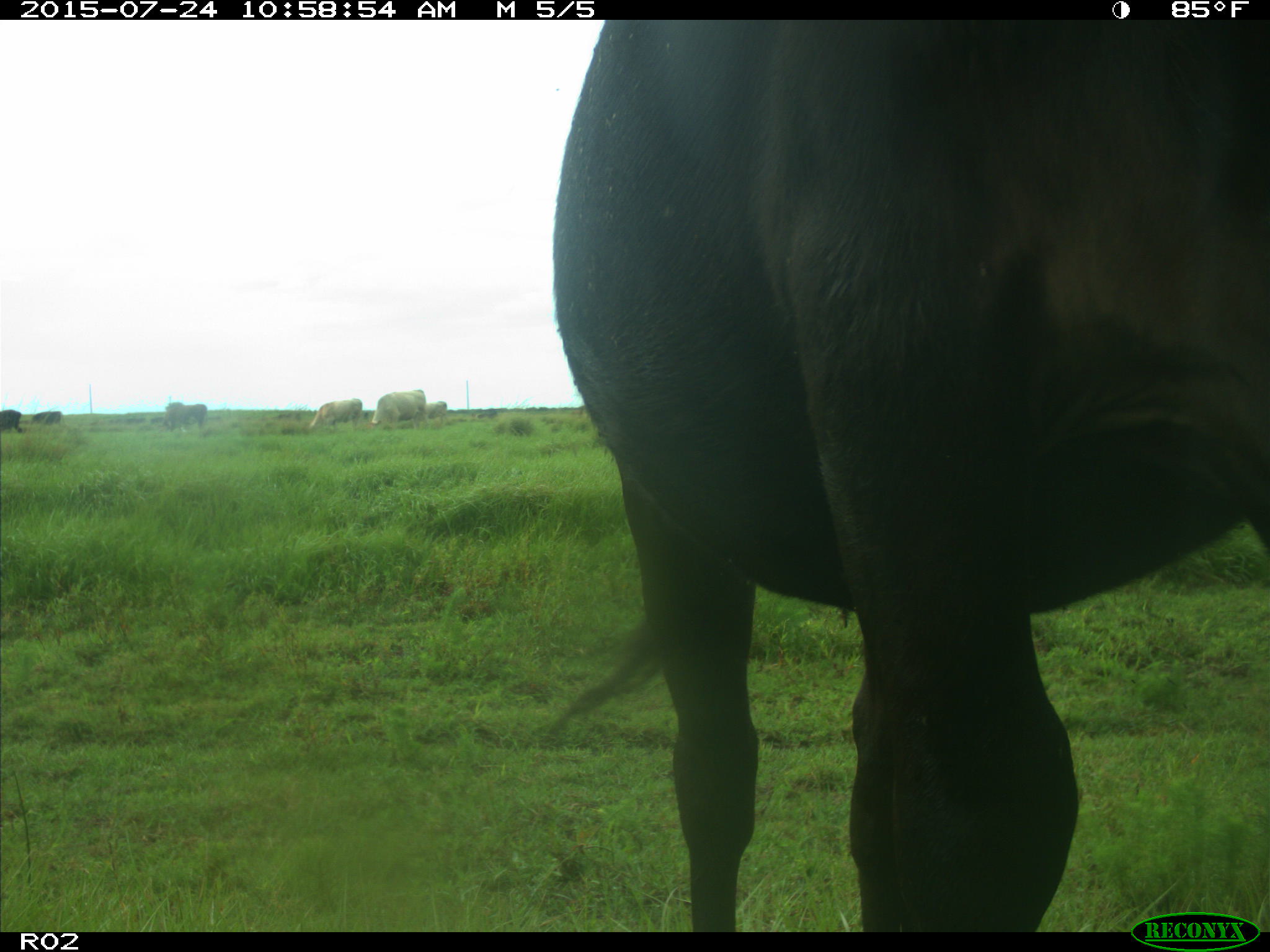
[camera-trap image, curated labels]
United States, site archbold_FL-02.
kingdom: Animalia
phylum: Chordata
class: Mammalia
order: Artiodactyla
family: Bovidae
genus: Bos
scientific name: Bos taurus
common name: domestic cow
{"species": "Bos taurus (domestic cow)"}